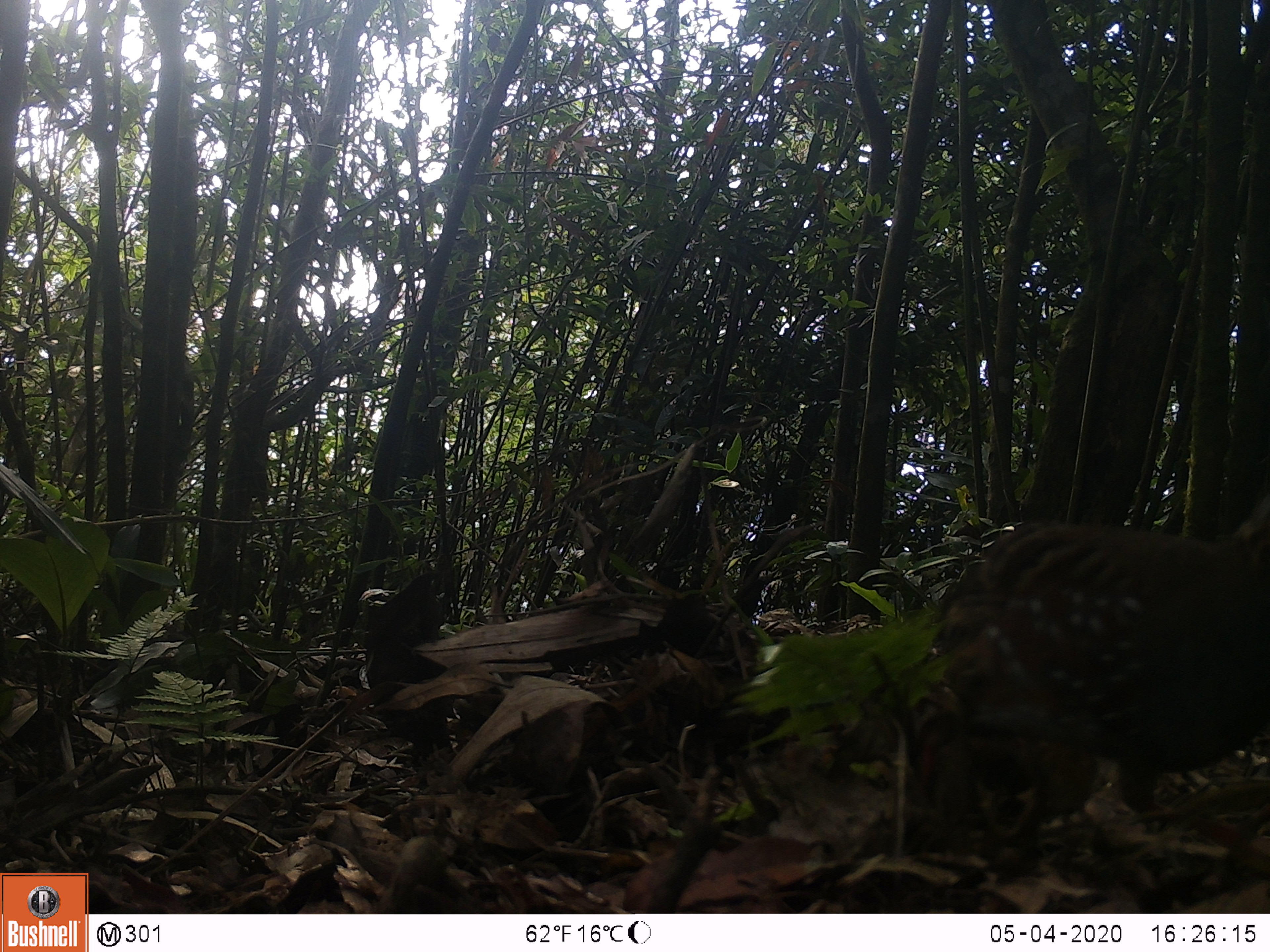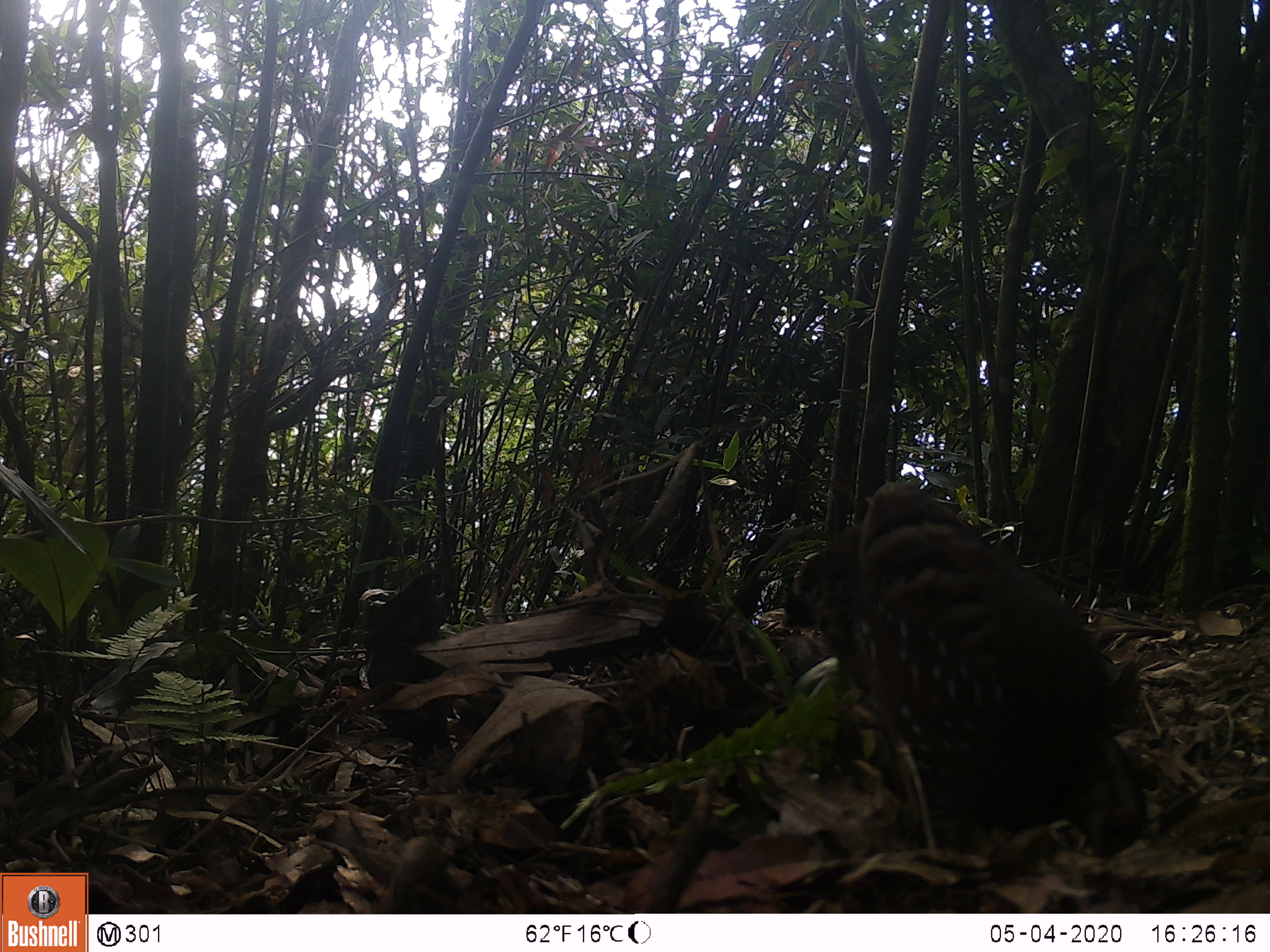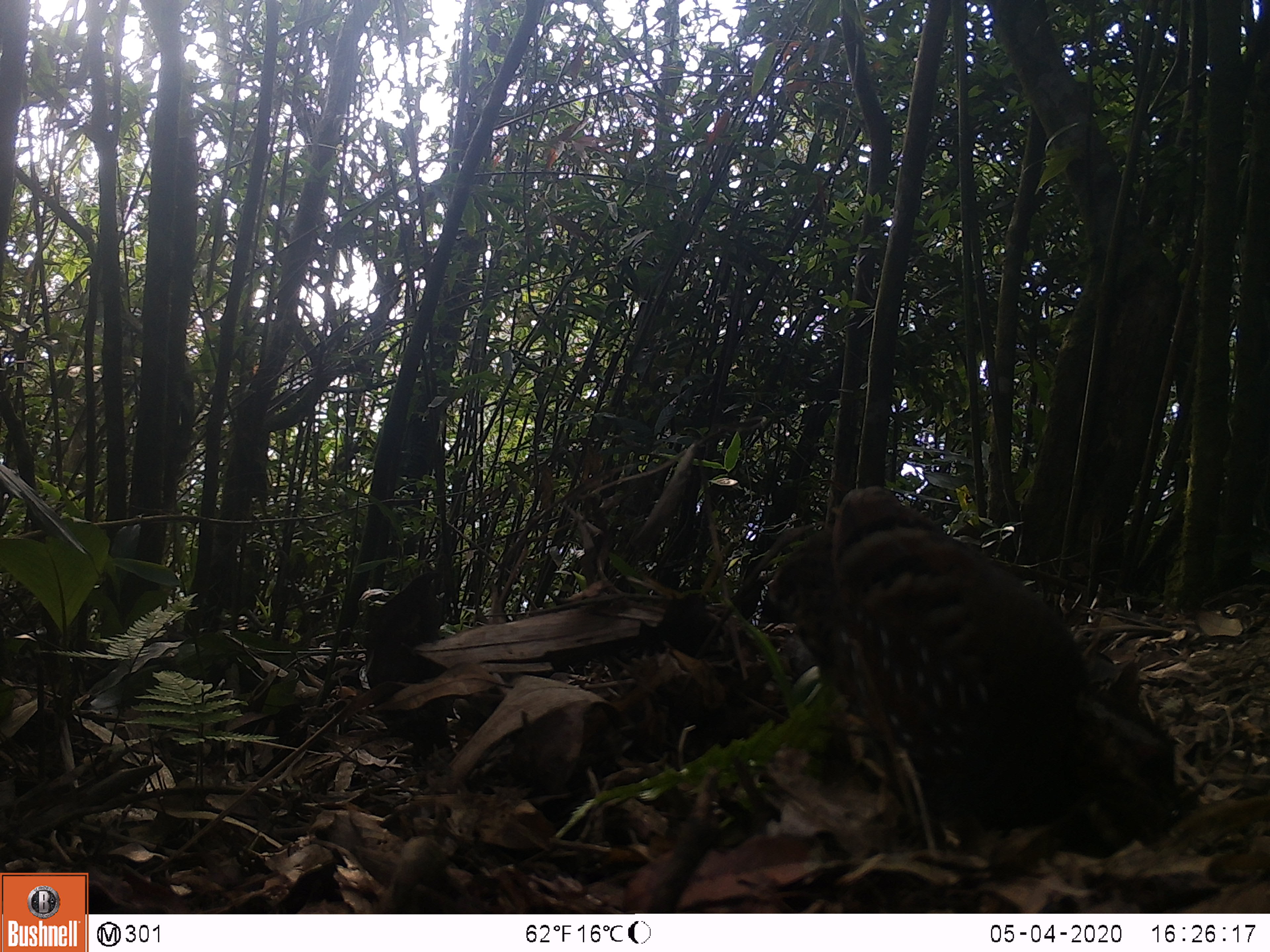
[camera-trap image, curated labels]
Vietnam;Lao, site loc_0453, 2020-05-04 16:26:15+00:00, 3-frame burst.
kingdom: Animalia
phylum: Chordata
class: Aves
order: Galliformes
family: Phasianidae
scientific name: Phasianidae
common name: partridge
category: unidentified partridge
Unidentified partridge (partridge) (Phasianidae). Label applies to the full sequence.